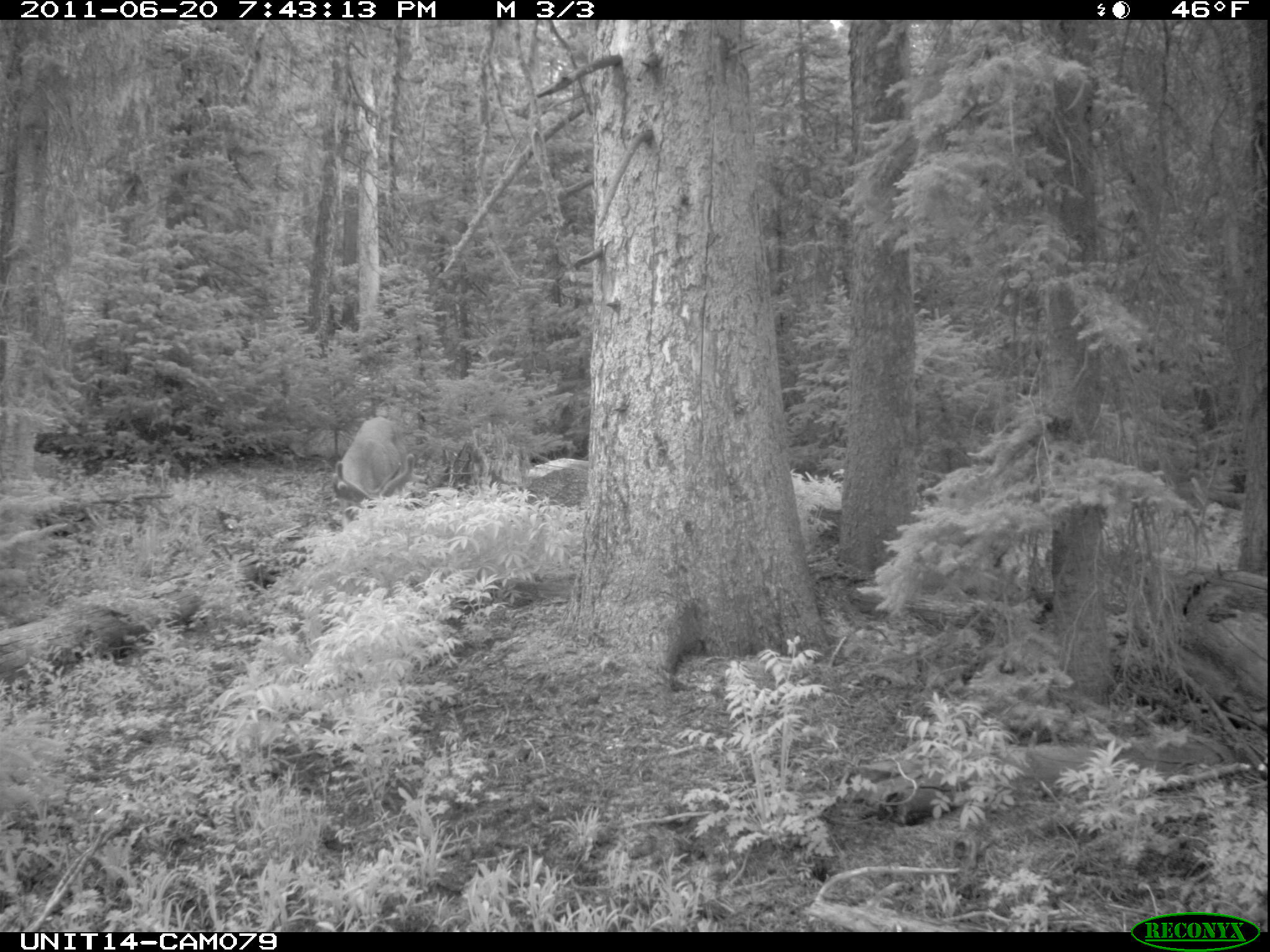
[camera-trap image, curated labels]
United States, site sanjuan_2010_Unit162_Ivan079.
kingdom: Animalia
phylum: Chordata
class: Mammalia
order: Artiodactyla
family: Cervidae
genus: Odocoileus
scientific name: Odocoileus hemionus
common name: mule deer